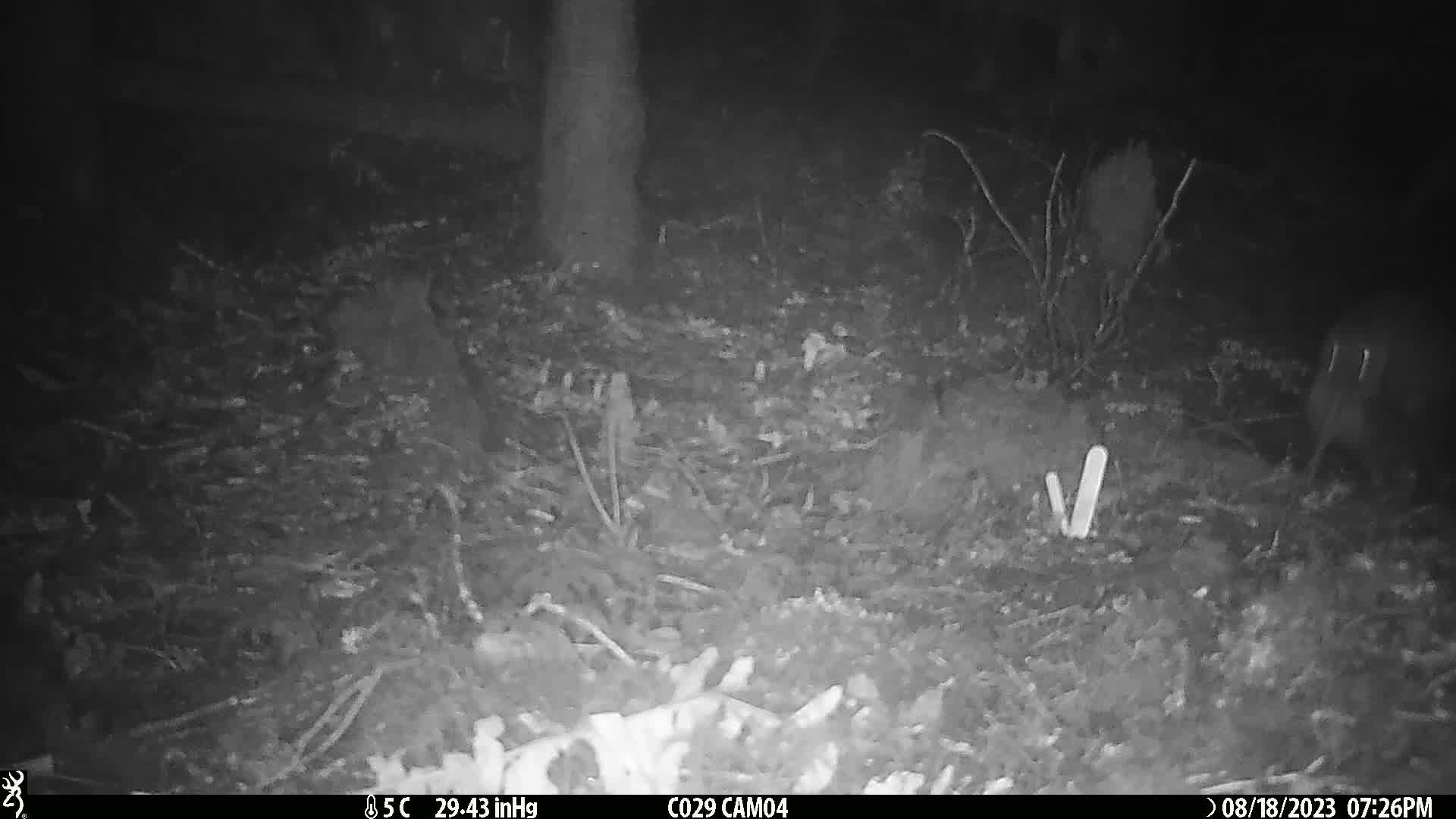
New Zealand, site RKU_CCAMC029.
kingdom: Animalia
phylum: Chordata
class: Aves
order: Apterygiformes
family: Apterygidae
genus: Apteryx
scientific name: Apteryx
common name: kiwi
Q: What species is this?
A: Kiwi (Apteryx).